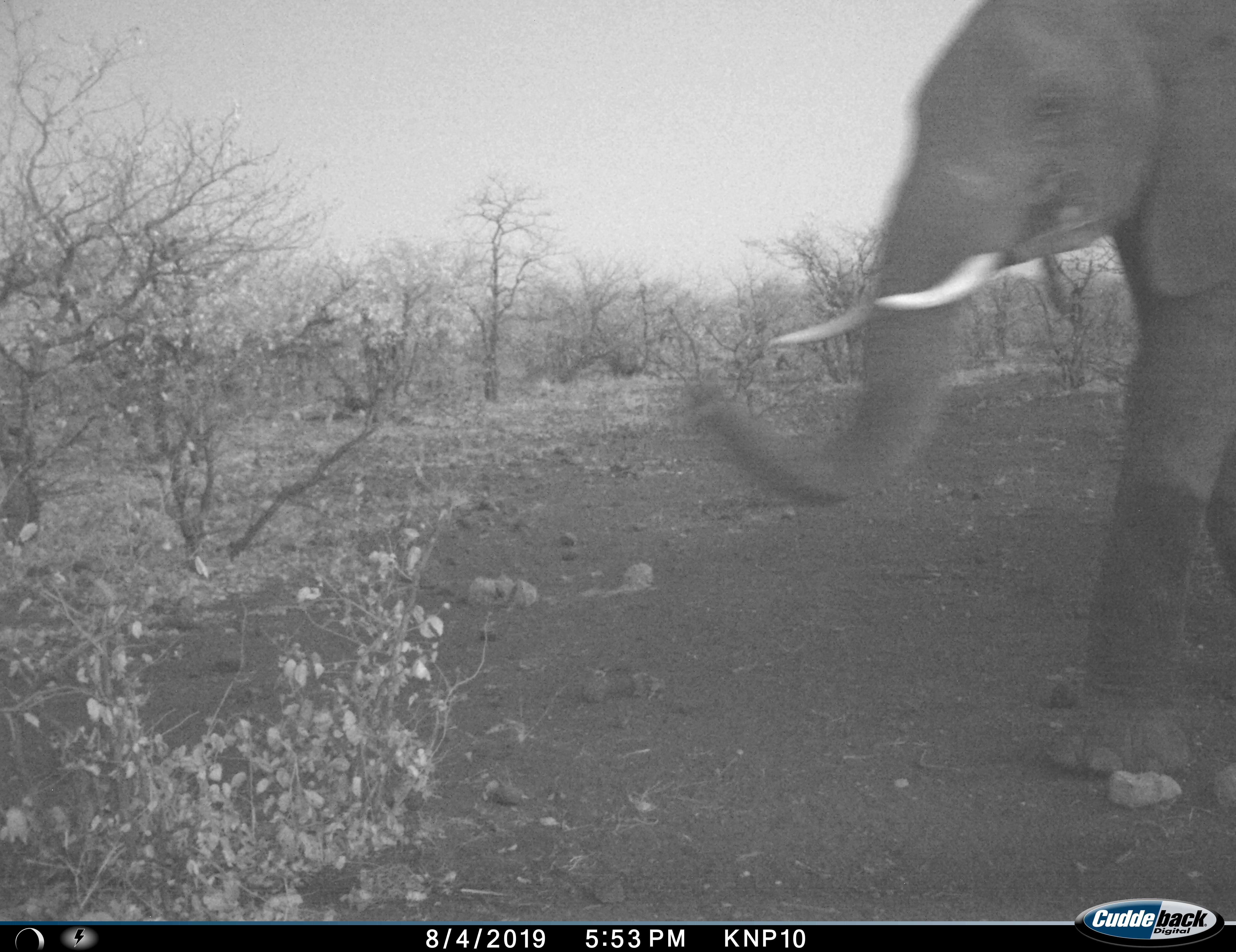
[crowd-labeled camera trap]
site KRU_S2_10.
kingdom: Animalia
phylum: Chordata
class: Mammalia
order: Proboscidea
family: Elephantidae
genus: Loxodonta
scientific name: Loxodonta africana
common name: african bush elephant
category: elephant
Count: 1.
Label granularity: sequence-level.